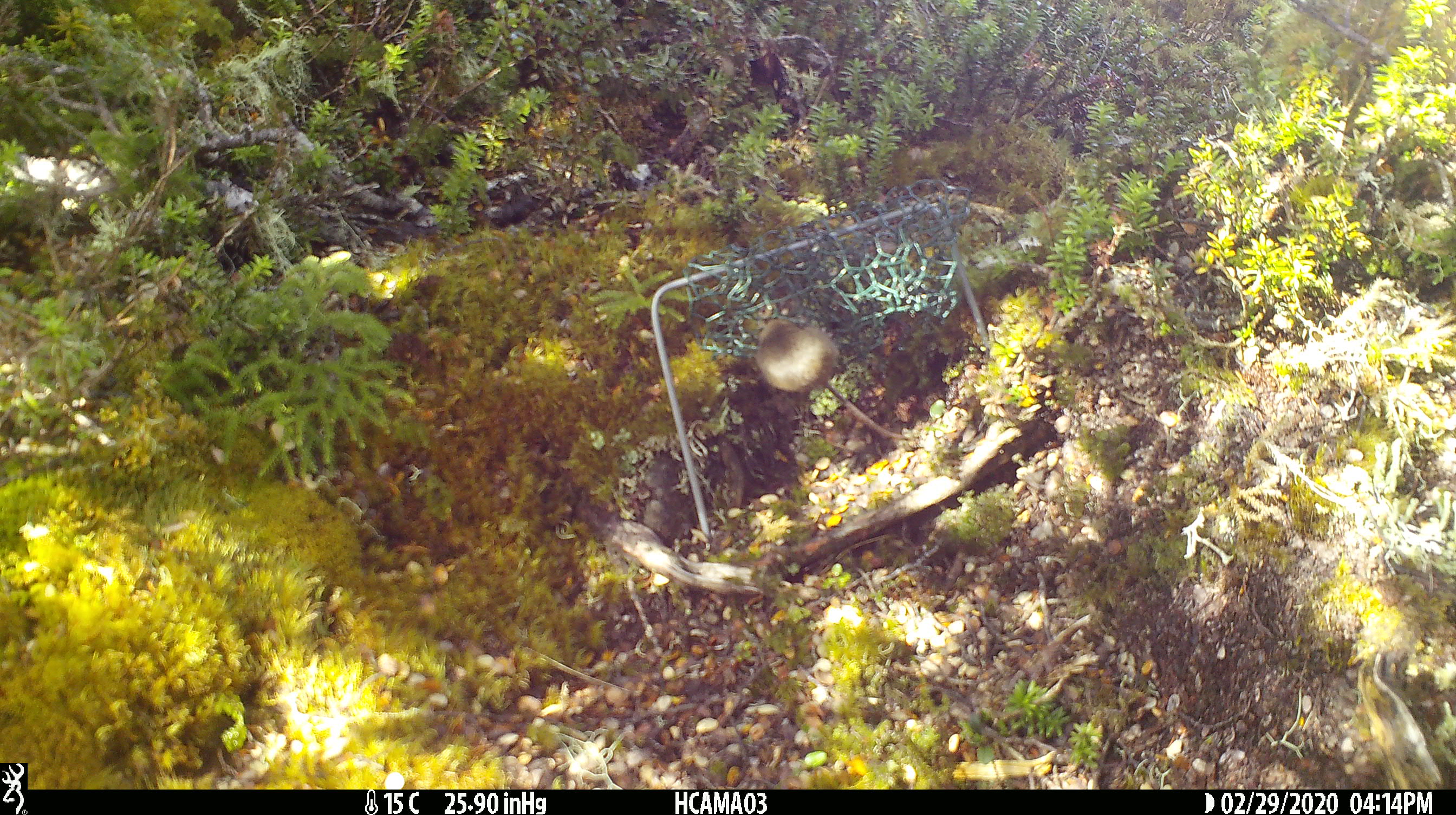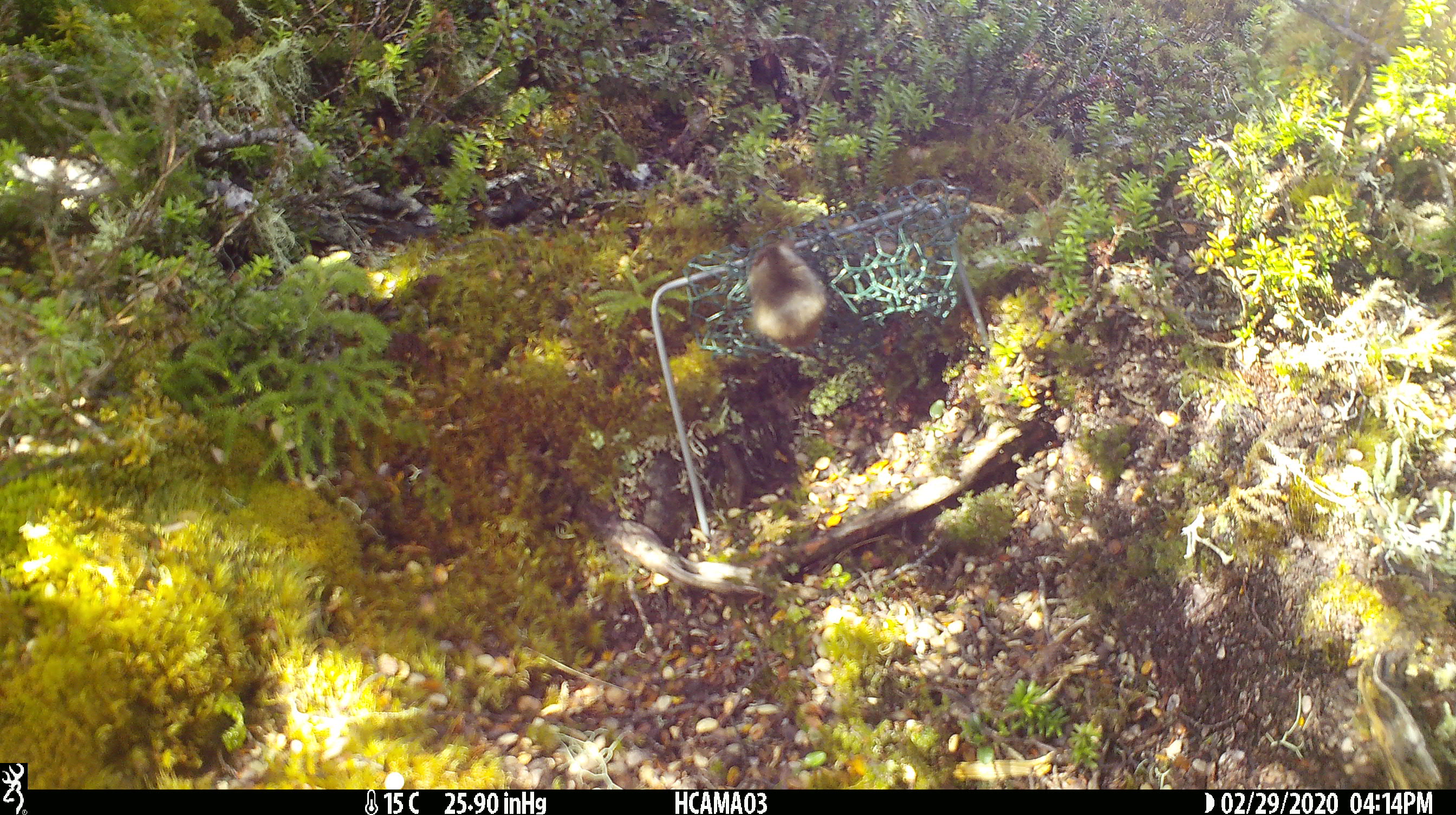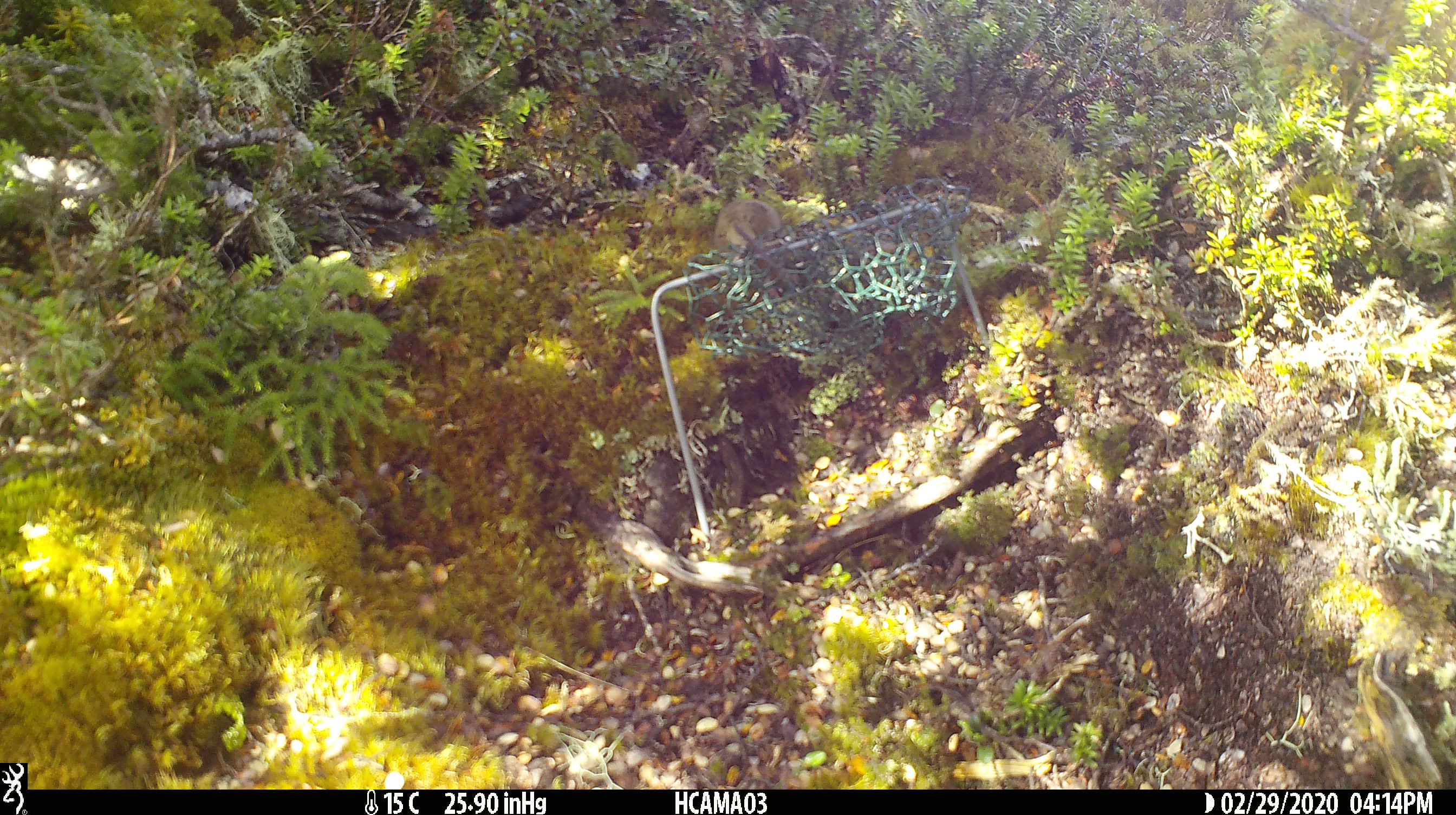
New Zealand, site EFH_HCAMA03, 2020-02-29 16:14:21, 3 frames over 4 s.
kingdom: Animalia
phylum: Chordata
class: Mammalia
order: Rodentia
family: Muridae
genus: Mus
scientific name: Mus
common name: mouse